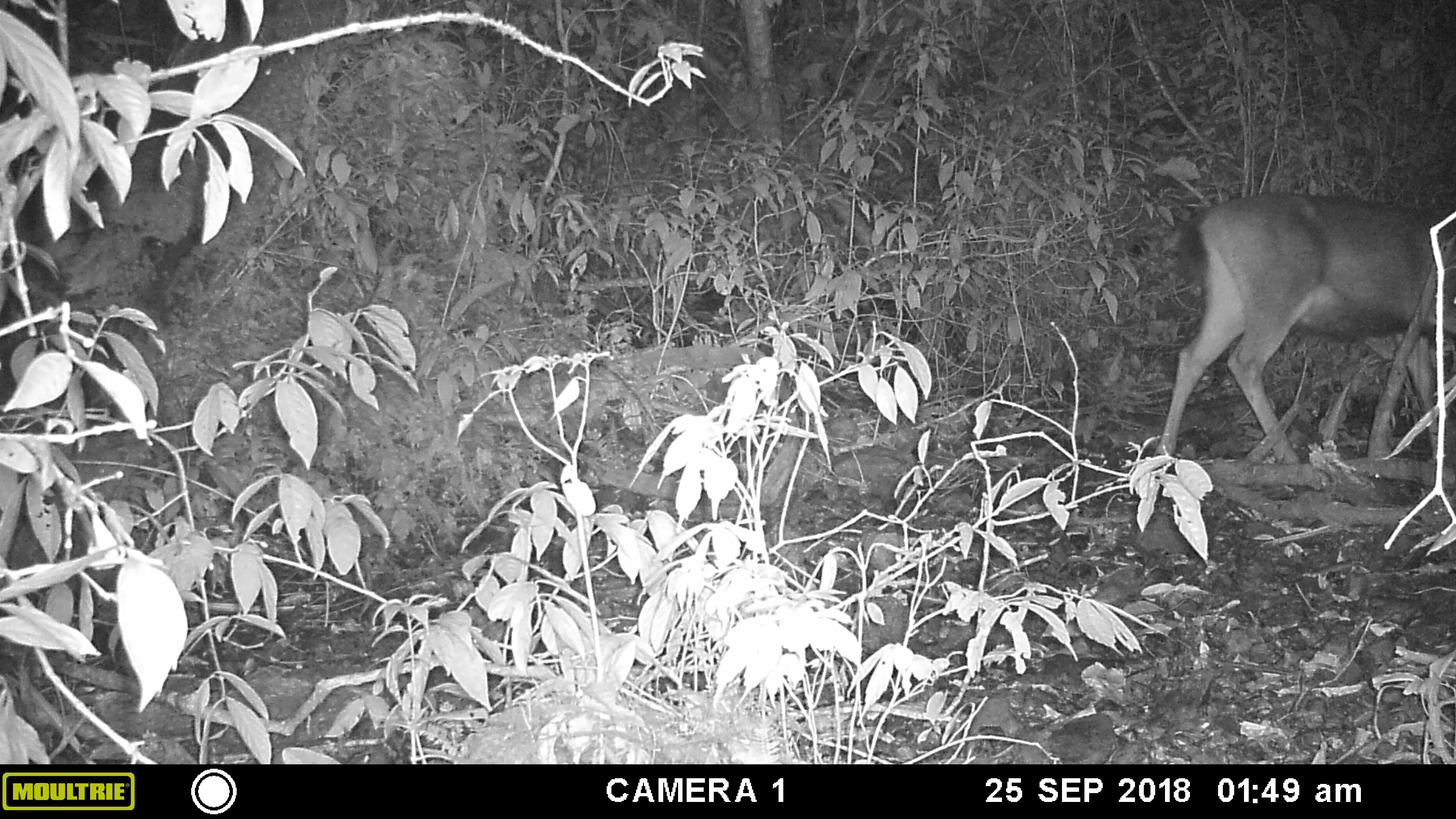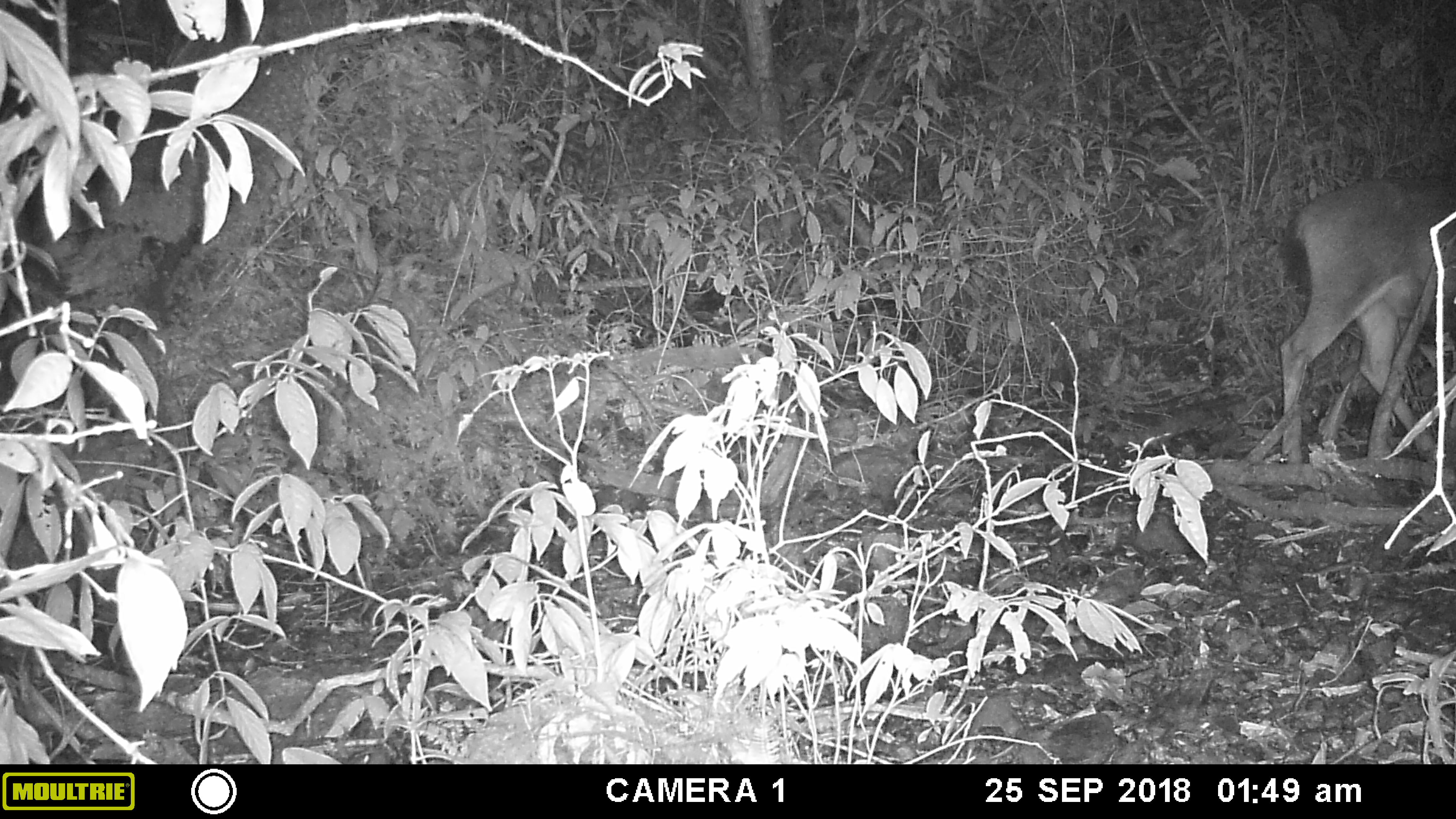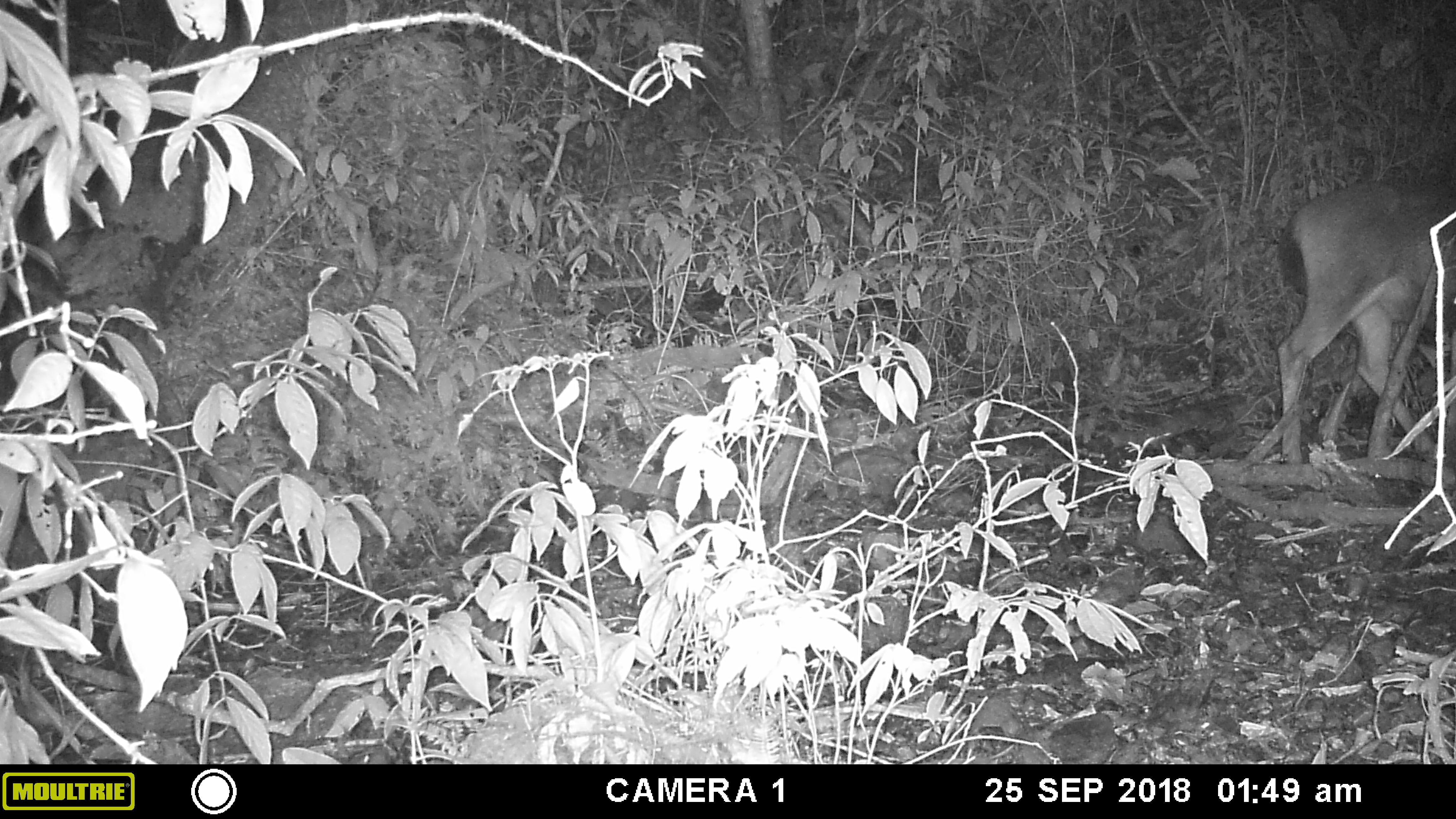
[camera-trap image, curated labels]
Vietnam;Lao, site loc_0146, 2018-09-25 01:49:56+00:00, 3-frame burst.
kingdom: Animalia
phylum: Chordata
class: Mammalia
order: Artiodactyla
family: Cervidae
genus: Rusa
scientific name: Rusa unicolor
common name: sambar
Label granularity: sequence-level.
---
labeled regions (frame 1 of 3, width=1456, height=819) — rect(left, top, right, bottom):
sambar: rect(1151, 192, 1456, 464)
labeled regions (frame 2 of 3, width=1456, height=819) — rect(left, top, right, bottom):
sambar: rect(1279, 176, 1456, 464)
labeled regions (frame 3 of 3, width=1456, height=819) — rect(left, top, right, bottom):
sambar: rect(1274, 179, 1456, 464)